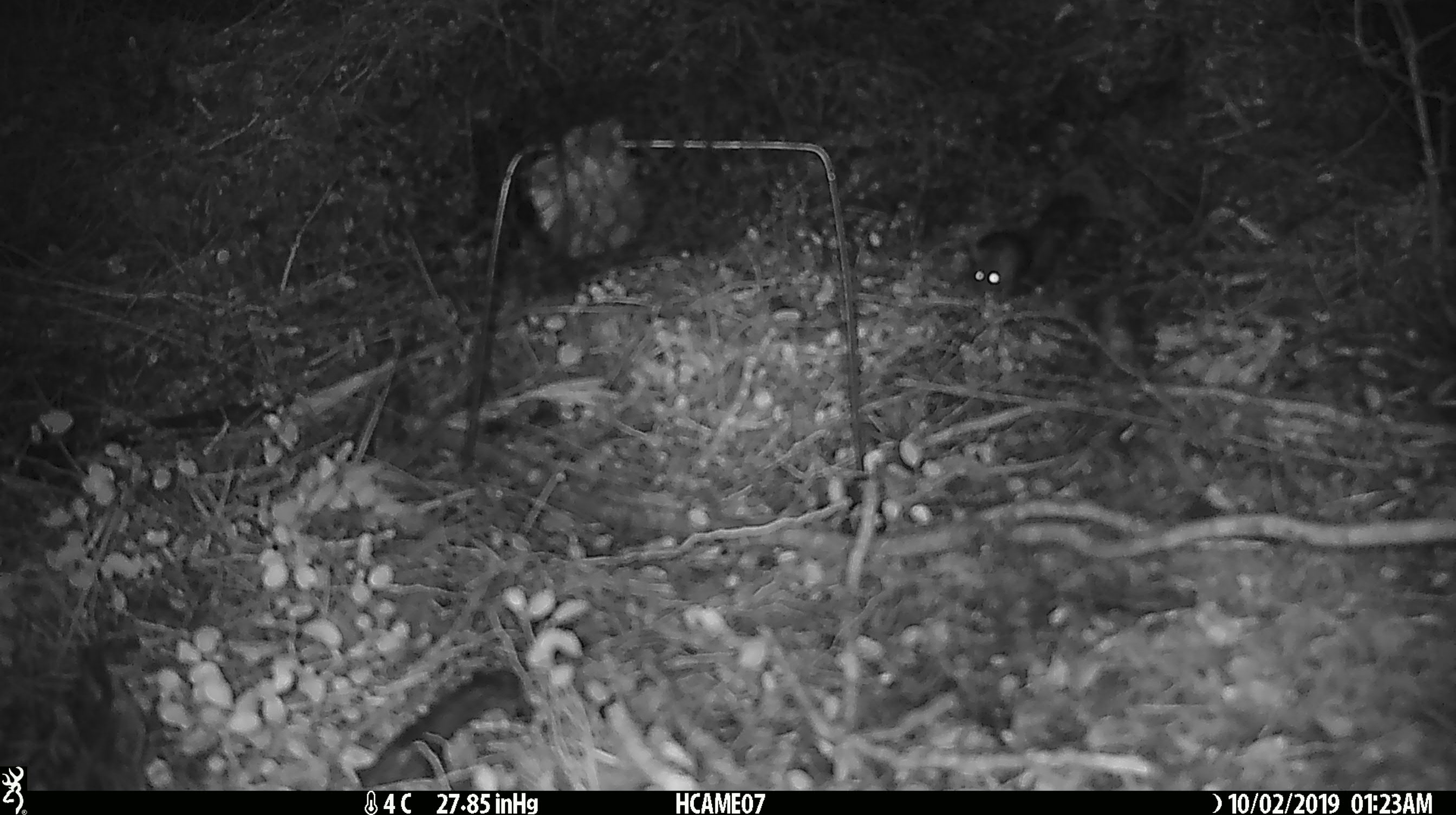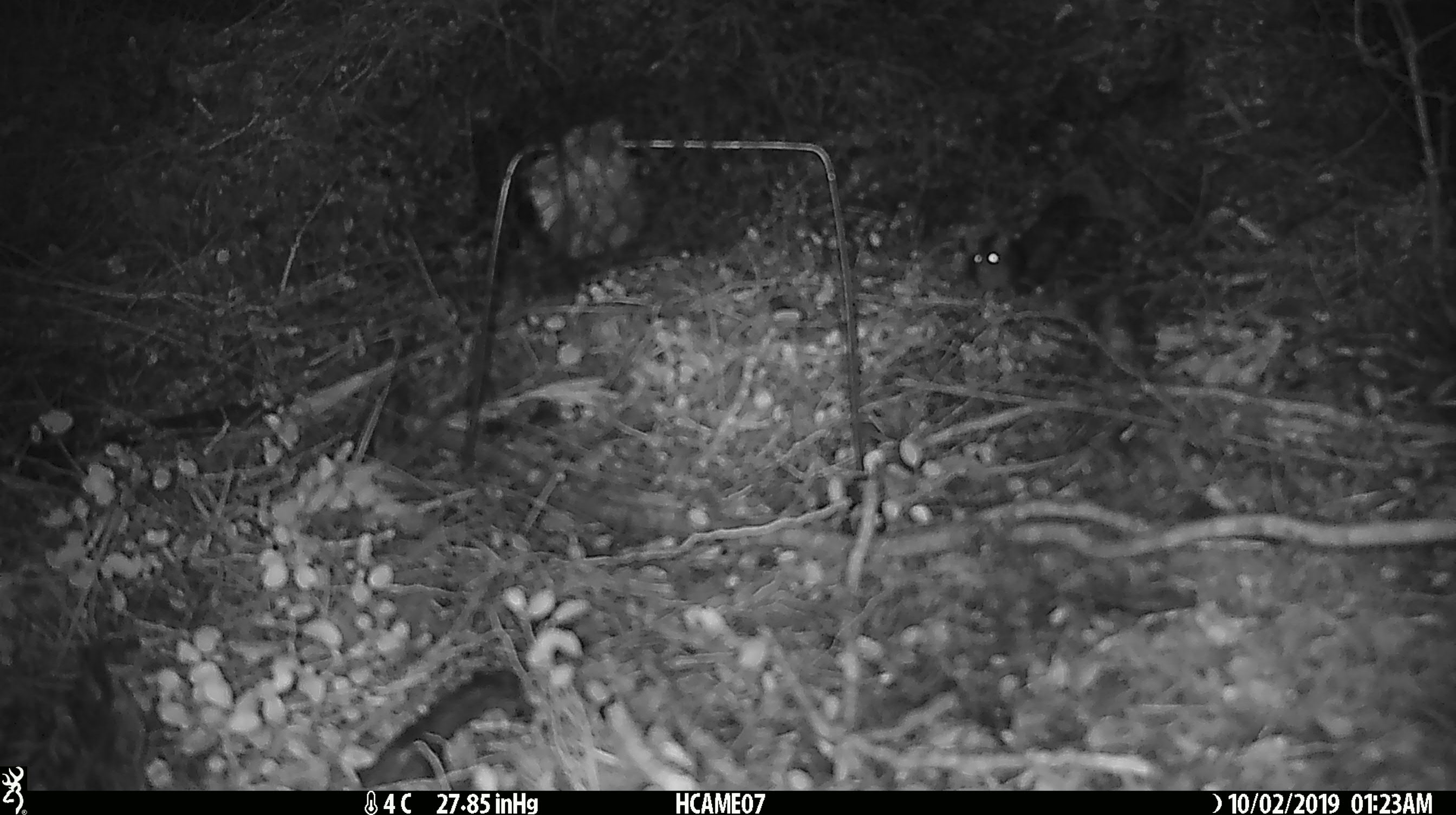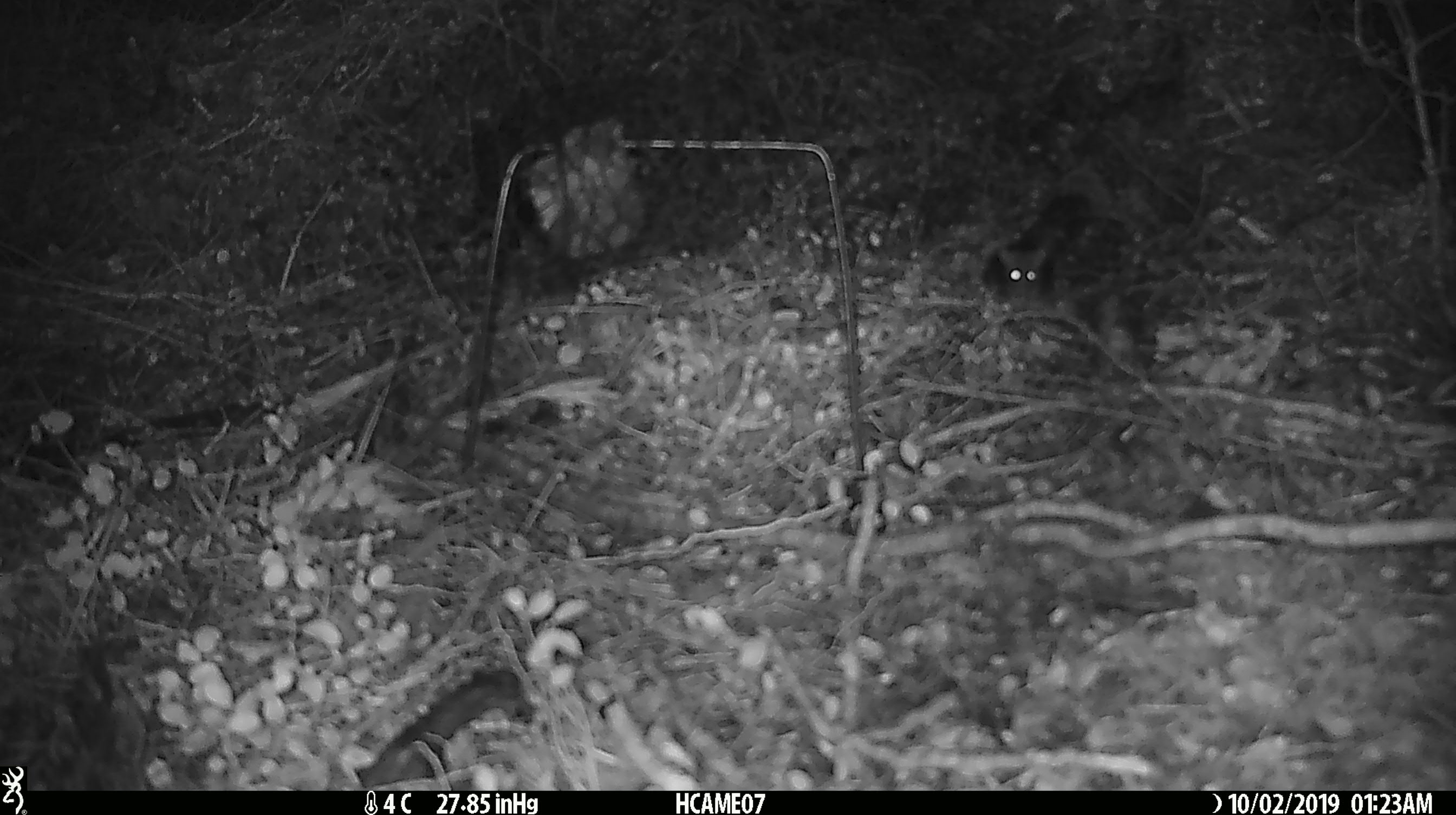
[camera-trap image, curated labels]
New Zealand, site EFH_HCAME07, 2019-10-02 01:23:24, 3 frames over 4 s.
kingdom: Animalia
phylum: Chordata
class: Mammalia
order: Rodentia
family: Muridae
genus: Mus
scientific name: Mus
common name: mouse